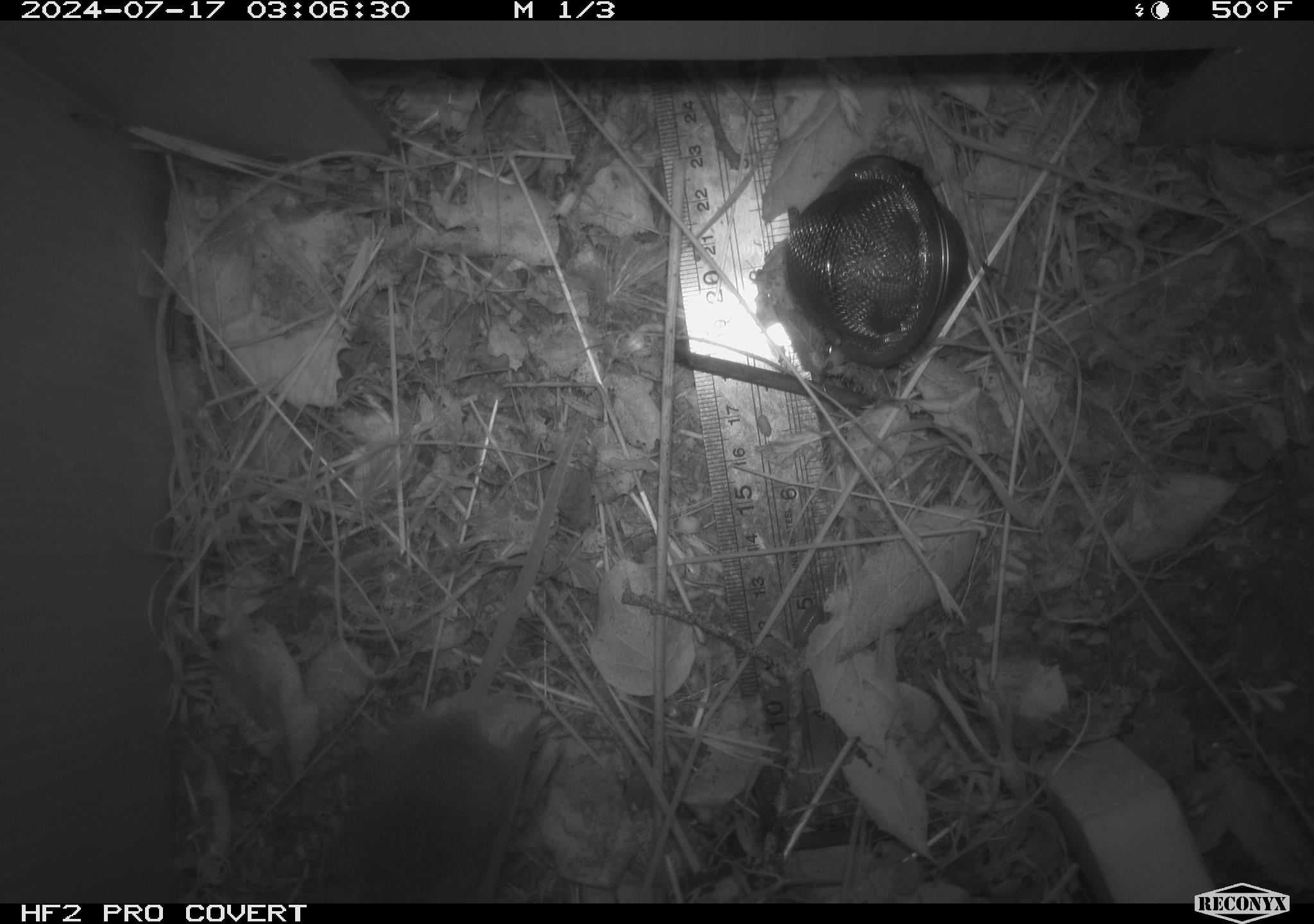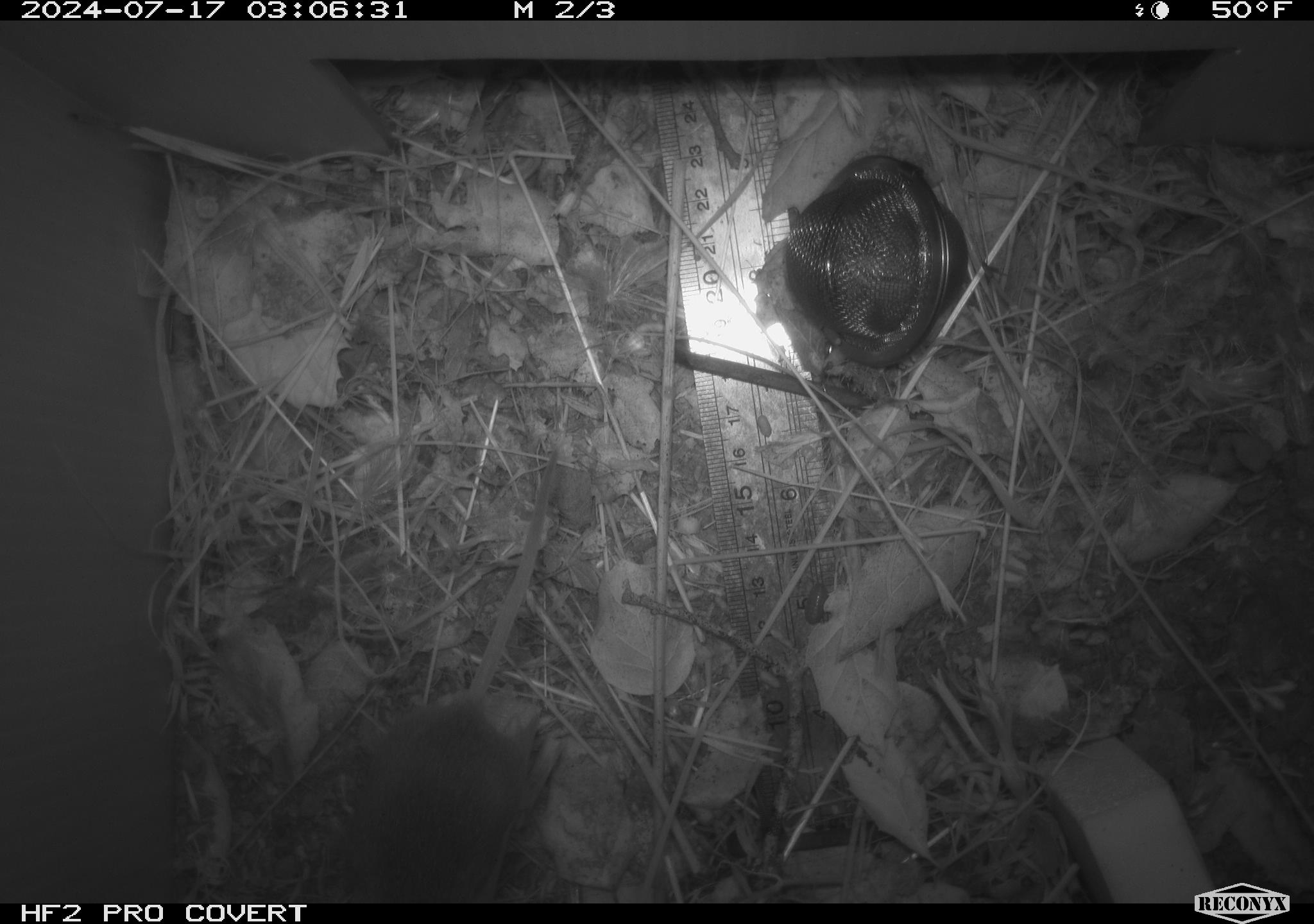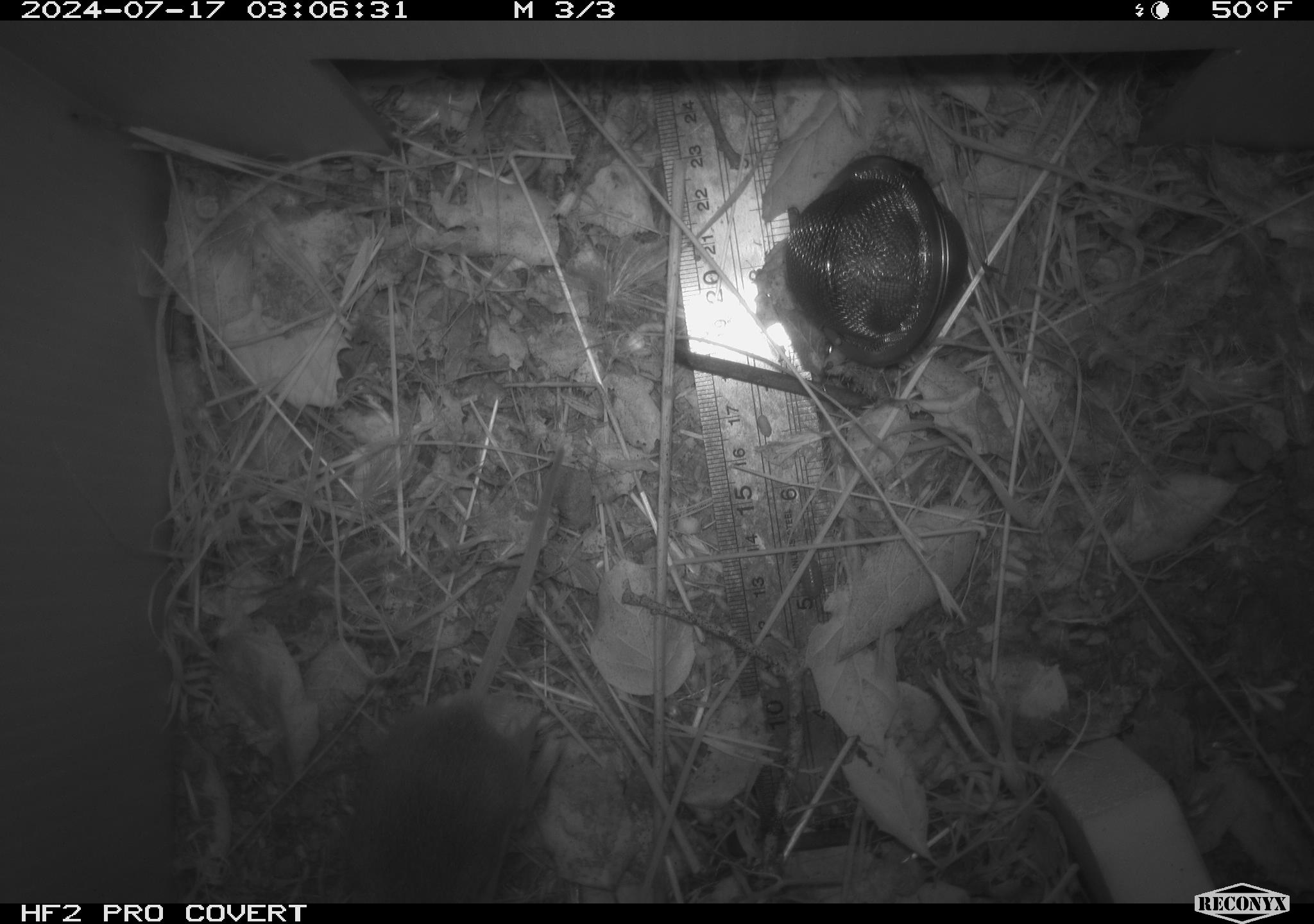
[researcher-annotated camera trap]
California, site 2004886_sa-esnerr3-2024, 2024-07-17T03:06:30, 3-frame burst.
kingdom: Animalia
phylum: Chordata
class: Mammalia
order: Rodentia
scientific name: Rodentia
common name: rodent